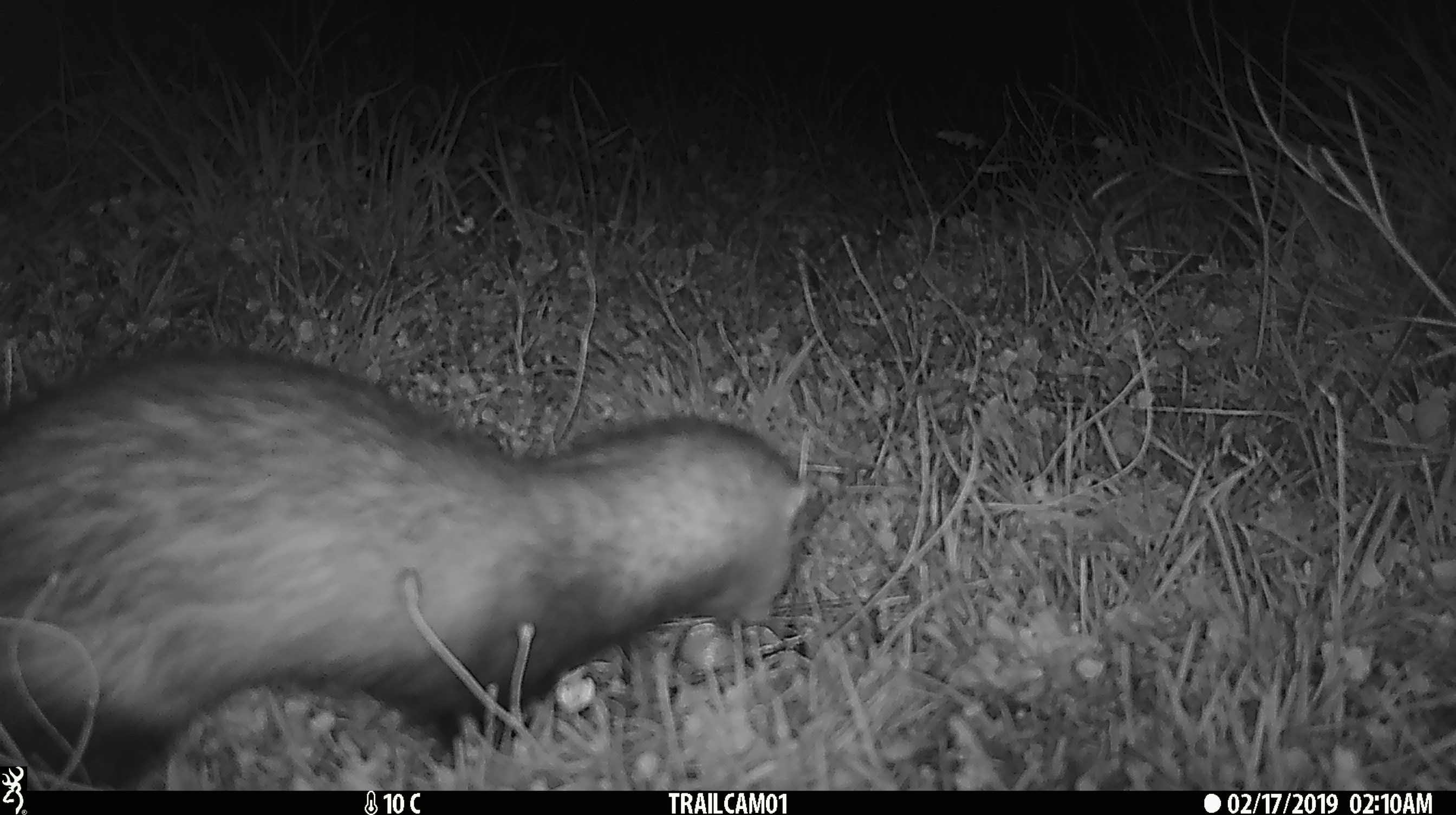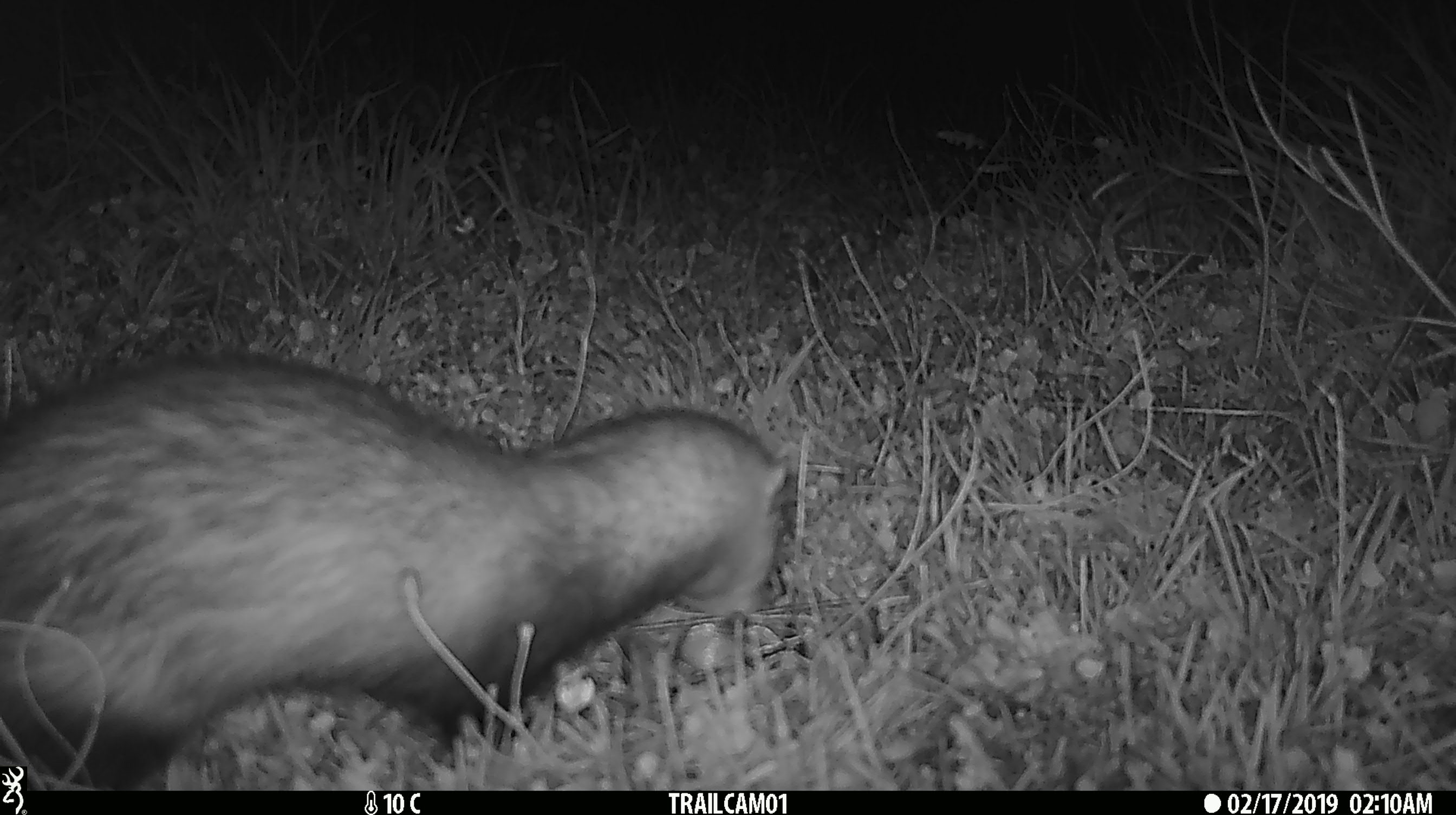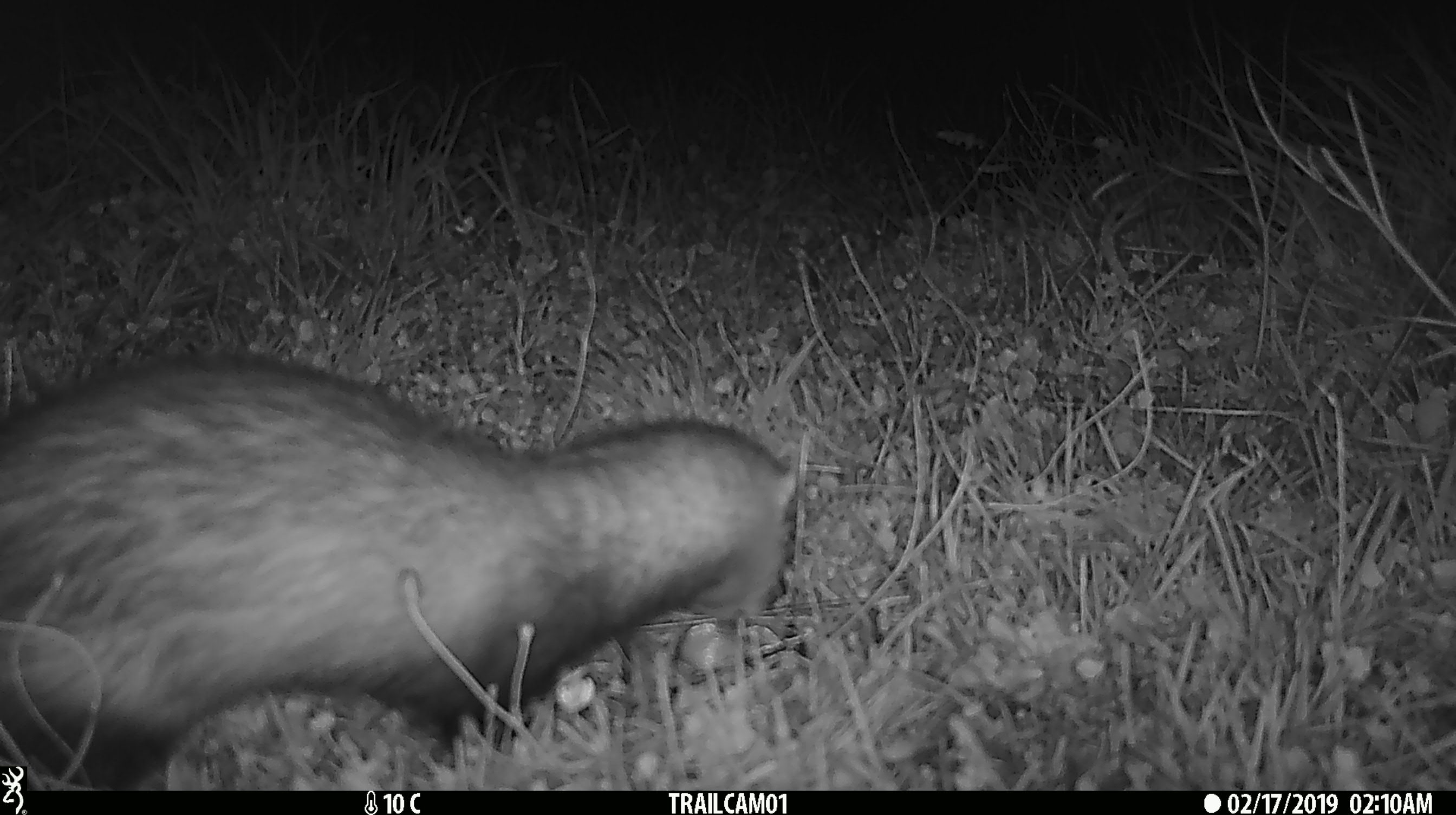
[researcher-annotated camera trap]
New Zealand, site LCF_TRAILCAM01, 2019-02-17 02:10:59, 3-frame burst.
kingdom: Animalia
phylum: Chordata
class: Mammalia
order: Carnivora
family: Mustelidae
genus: Mustela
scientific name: Mustela furo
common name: ferret